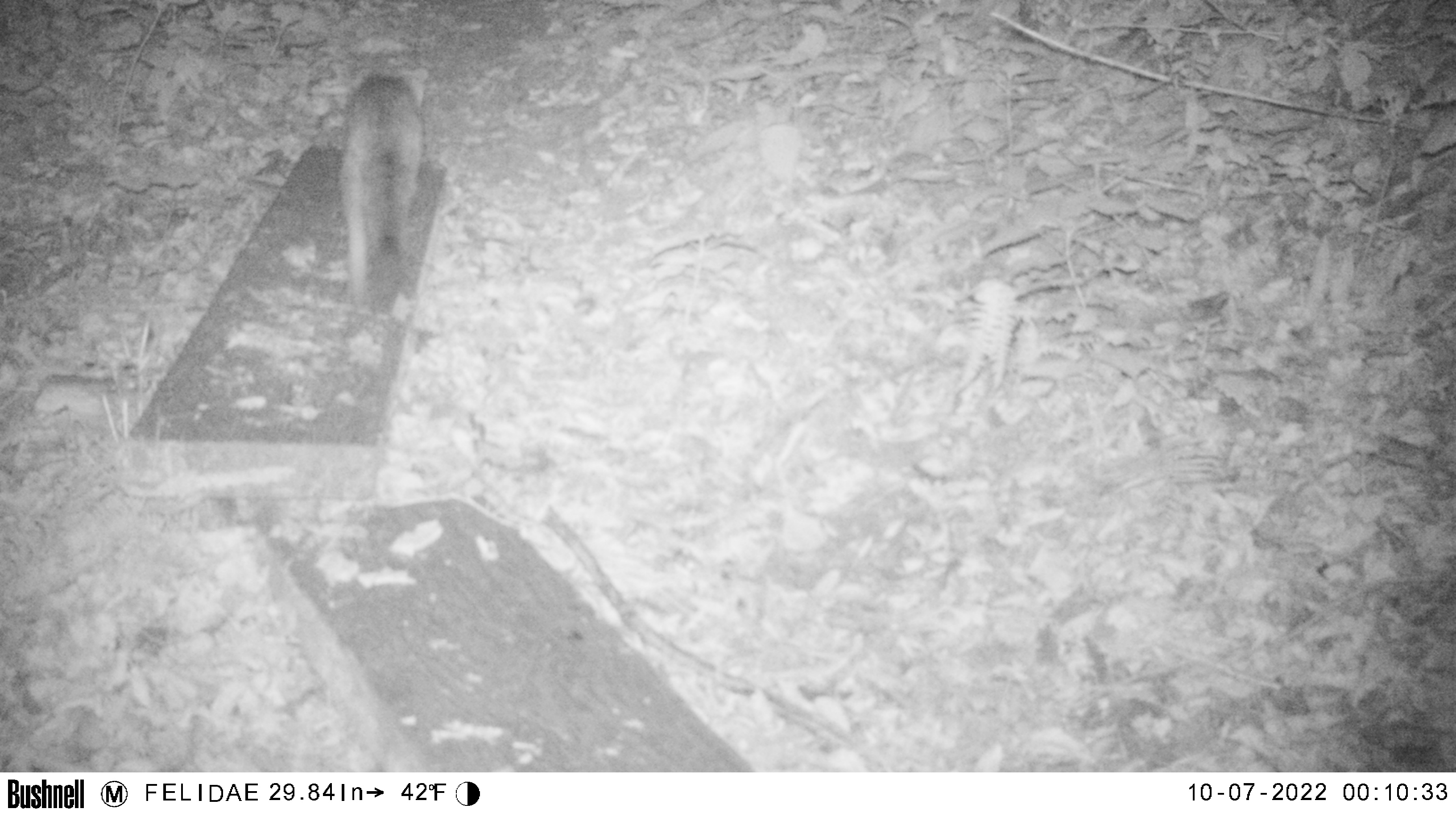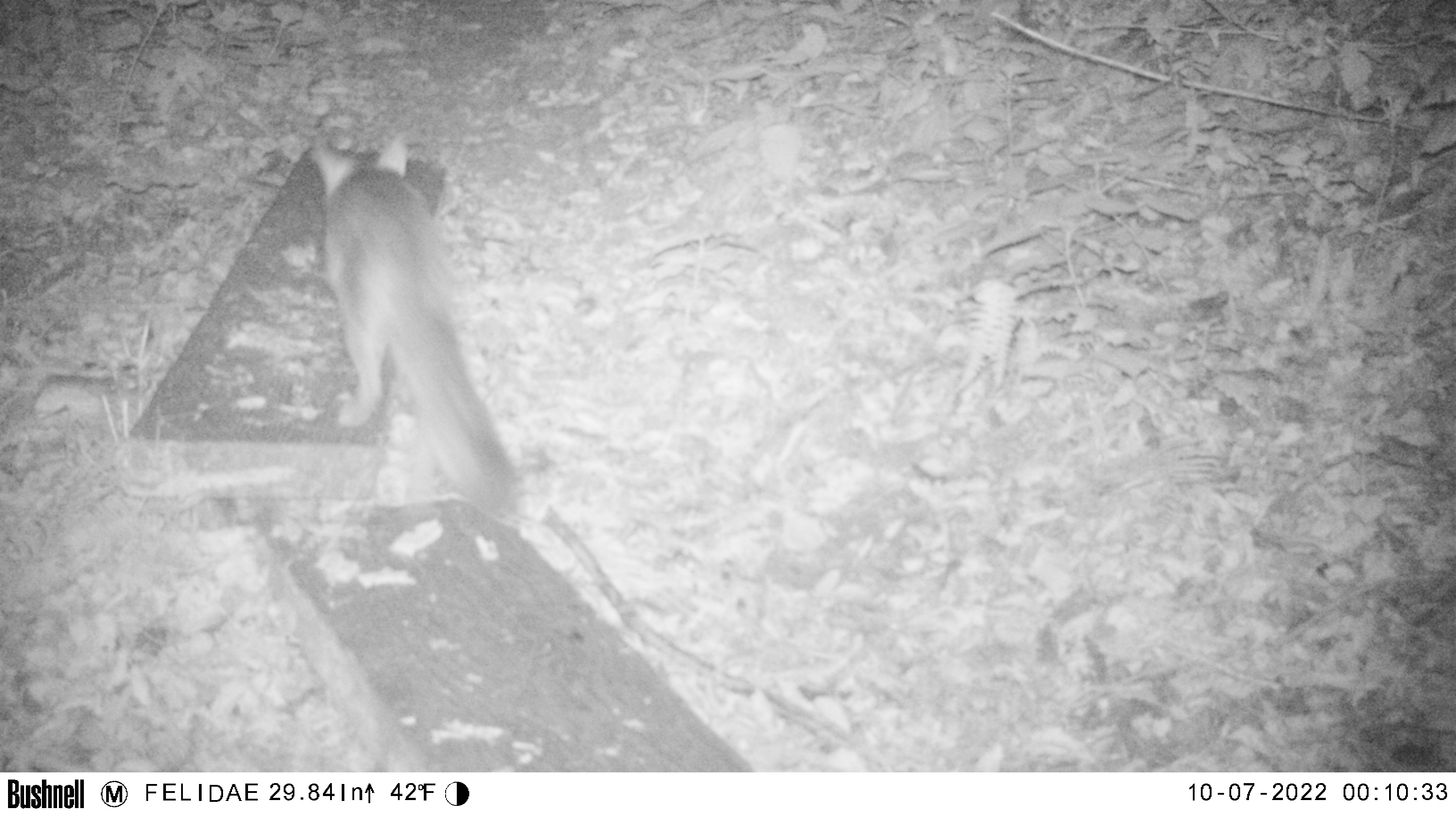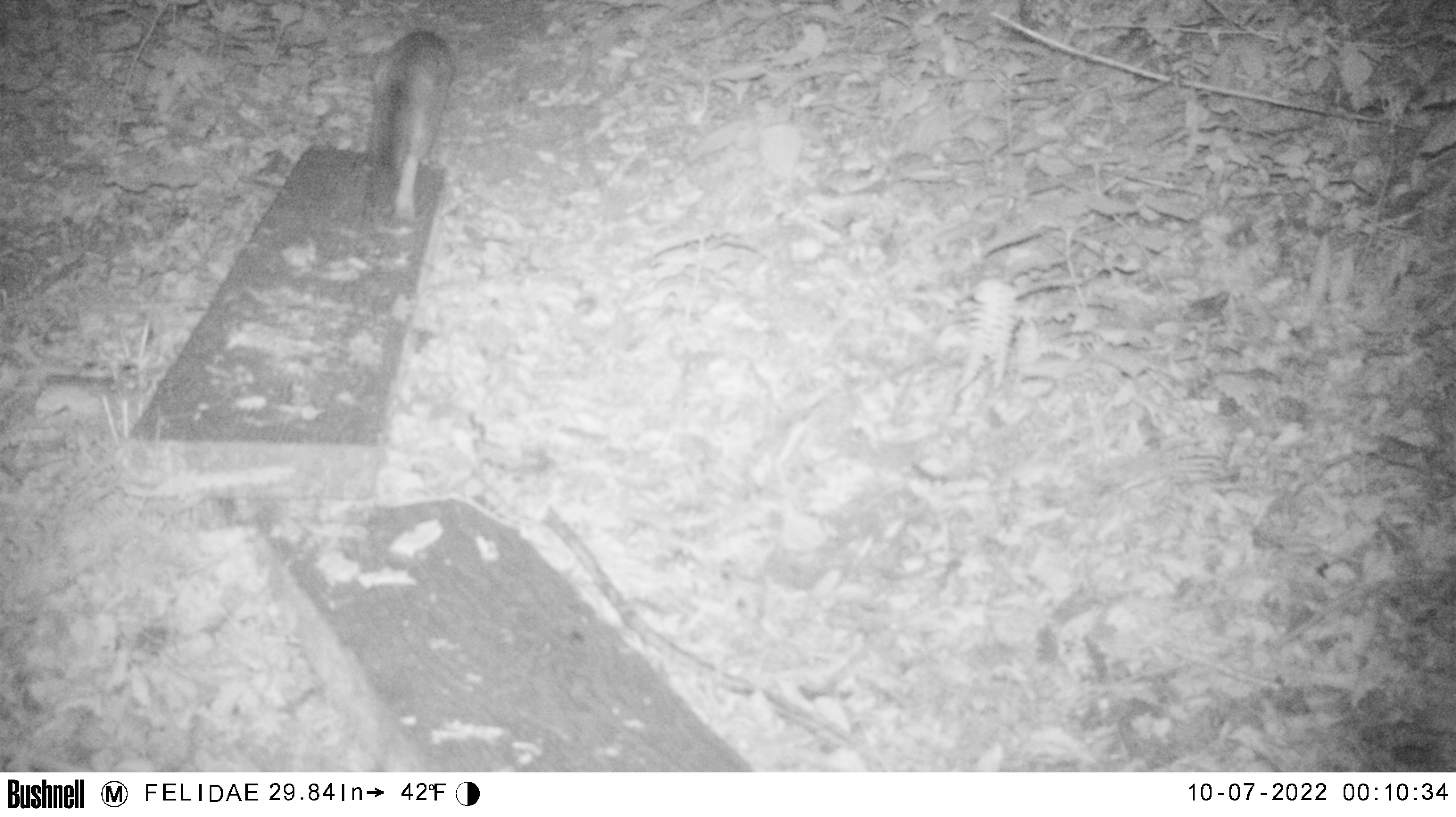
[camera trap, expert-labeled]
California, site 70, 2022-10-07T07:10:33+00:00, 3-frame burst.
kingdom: Animalia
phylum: Chordata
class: Mammalia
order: Carnivora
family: Canidae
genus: Urocyon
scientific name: Urocyon cinereoargenteus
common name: gray fox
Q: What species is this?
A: Gray fox (Urocyon cinereoargenteus).